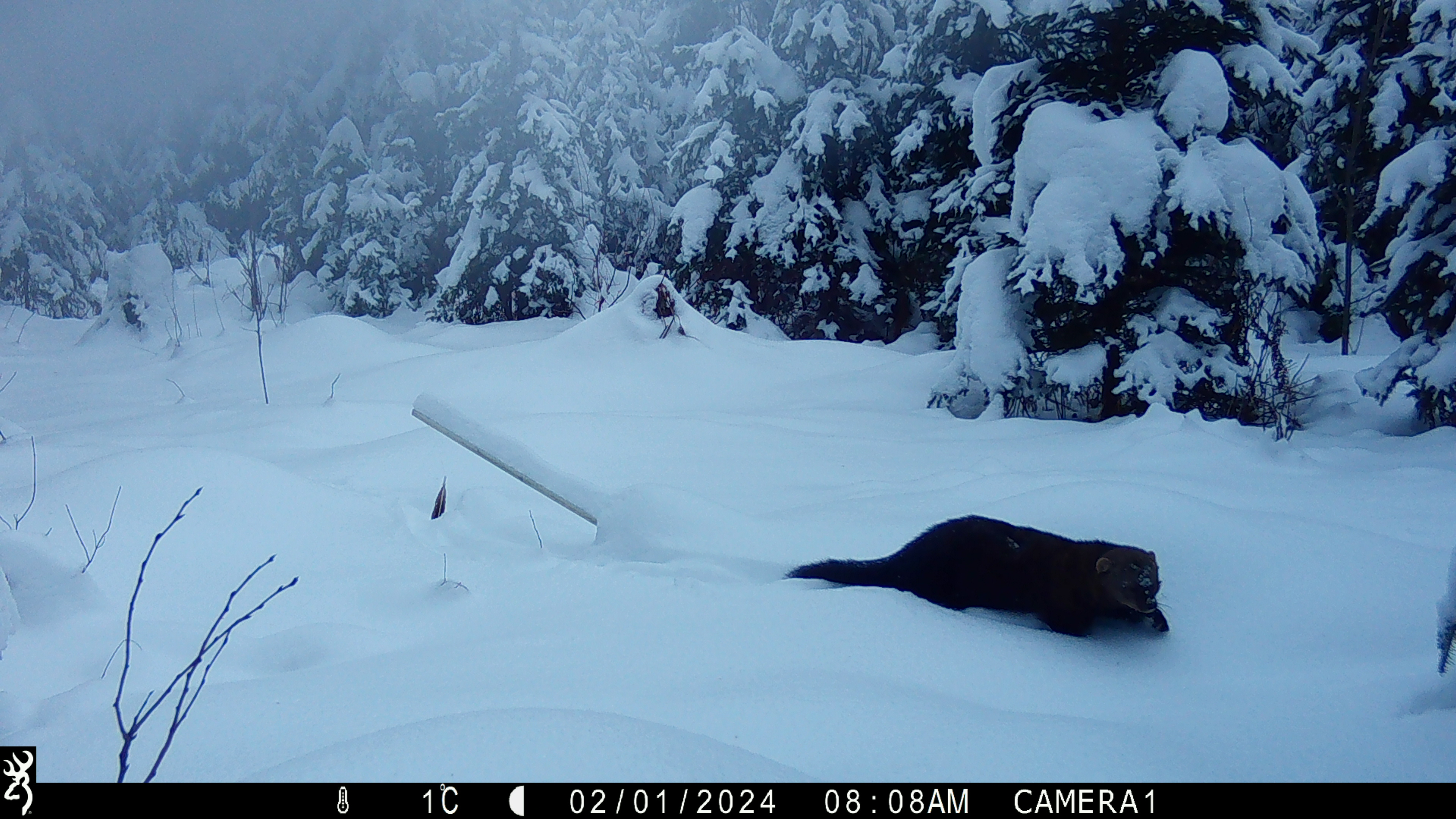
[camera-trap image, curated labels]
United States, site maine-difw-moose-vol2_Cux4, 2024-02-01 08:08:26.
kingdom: Animalia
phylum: Chordata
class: Mammalia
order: Carnivora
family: Mustelidae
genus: Pekania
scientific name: Pekania pennanti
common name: fisher